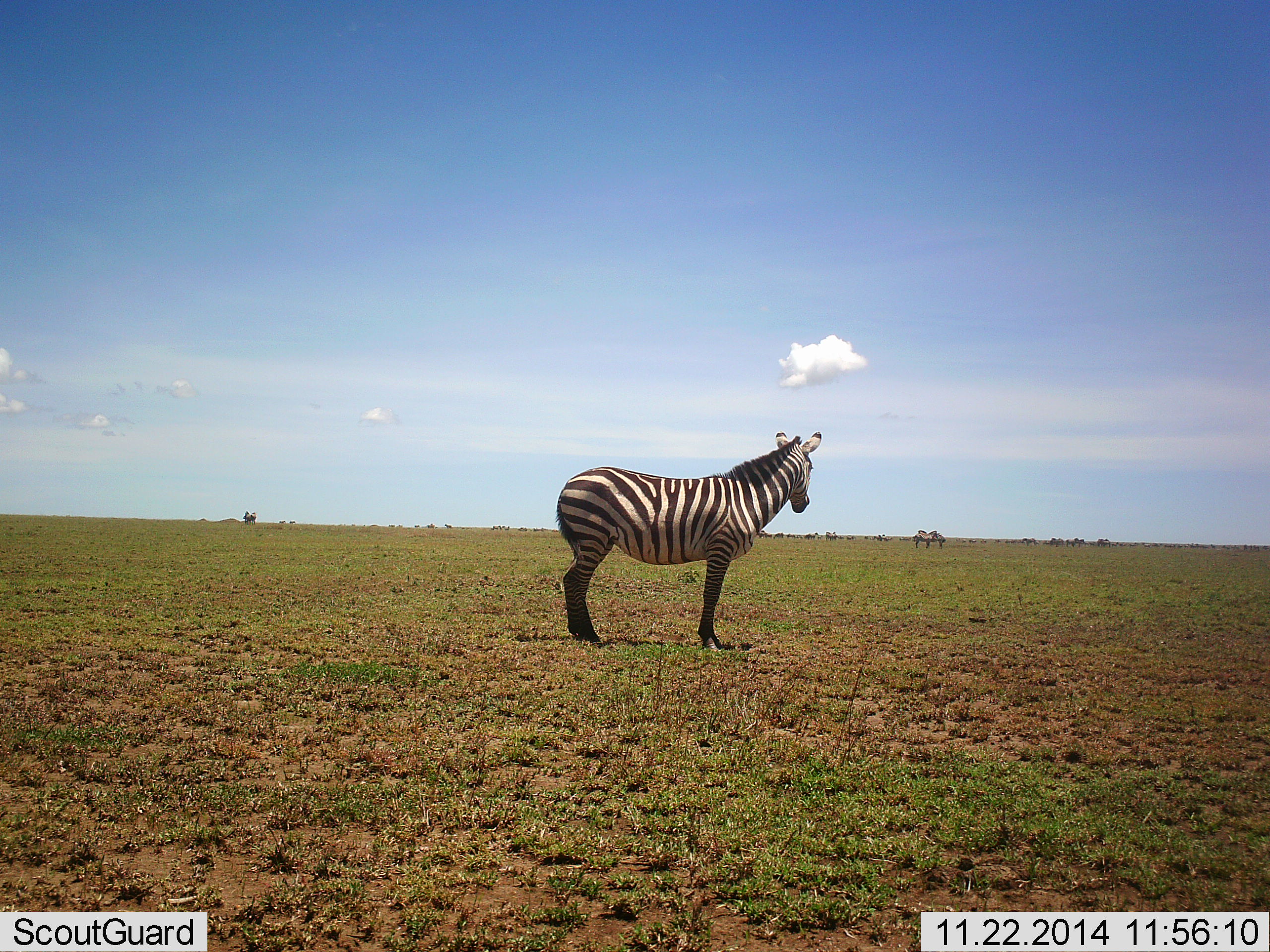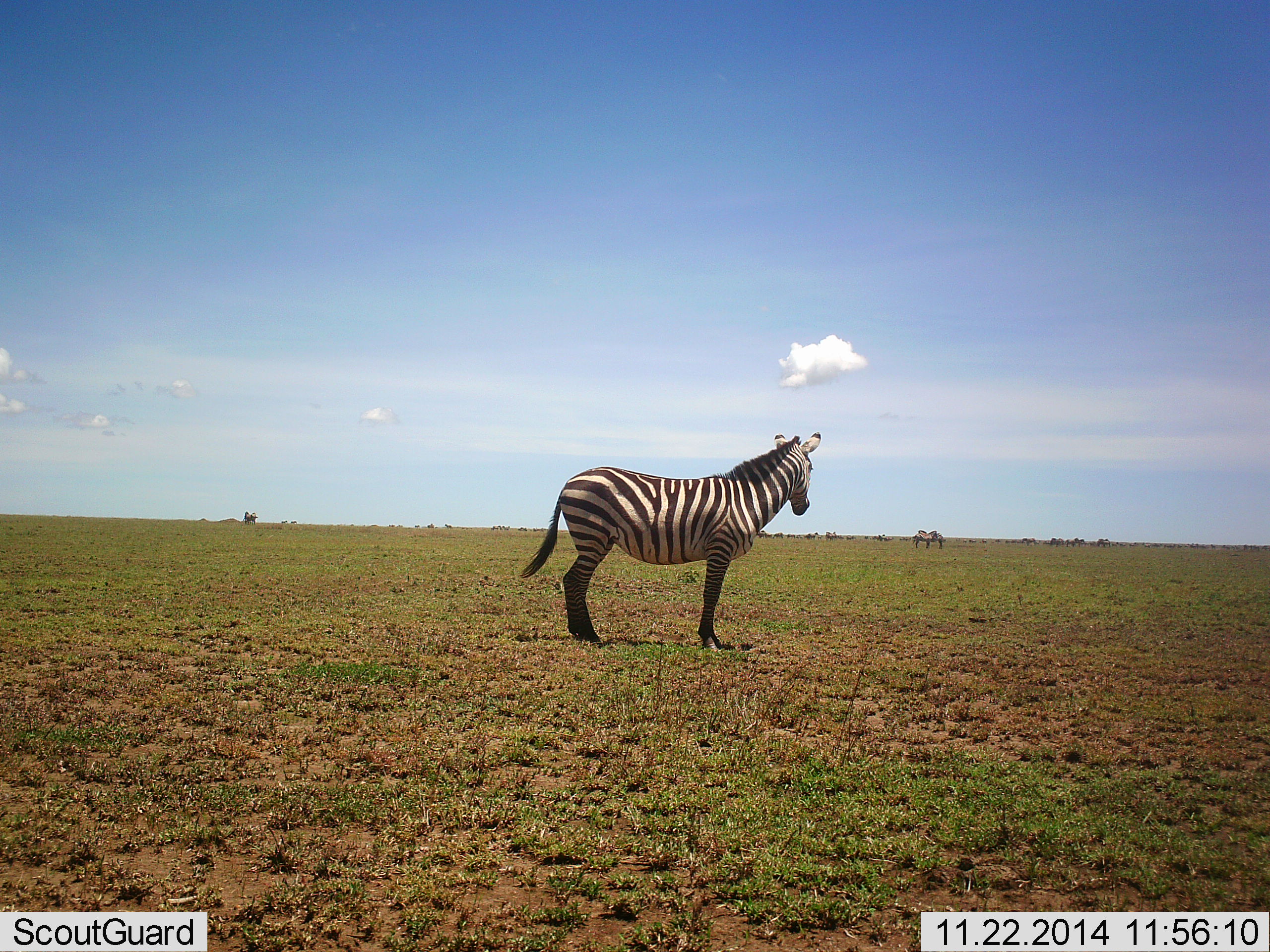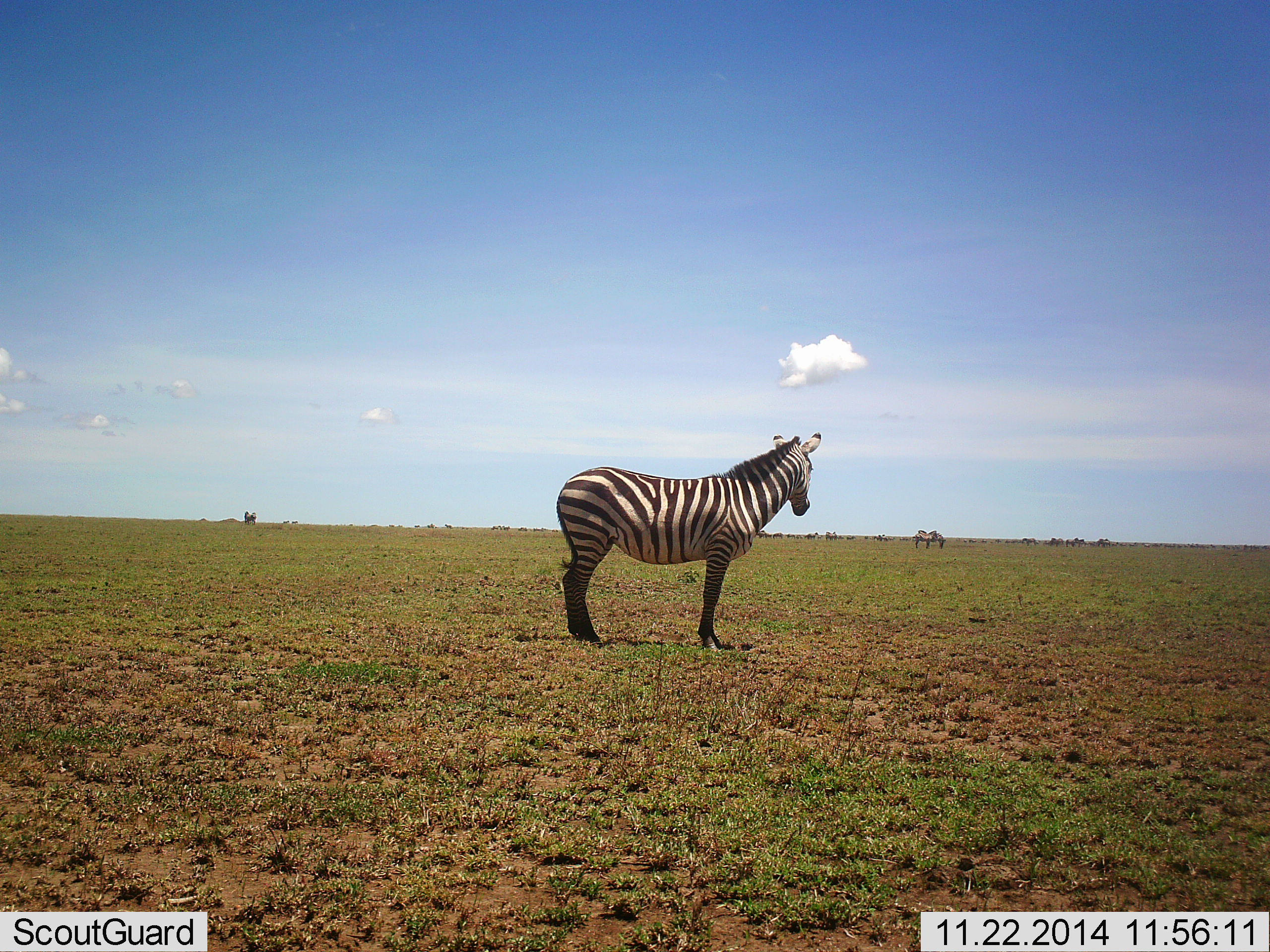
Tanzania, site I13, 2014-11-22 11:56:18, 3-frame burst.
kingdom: Animalia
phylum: Chordata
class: Mammalia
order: Perissodactyla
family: Equidae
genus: Equus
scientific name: Equus quagga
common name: plains zebra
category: zebra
Zebra (plains zebra) (Equus quagga), count 1. Behavior (volunteer vote fractions): standing 100%, resting 0%, moving 10%, interacting 0%. Young present (vote fraction): 0%. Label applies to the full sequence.